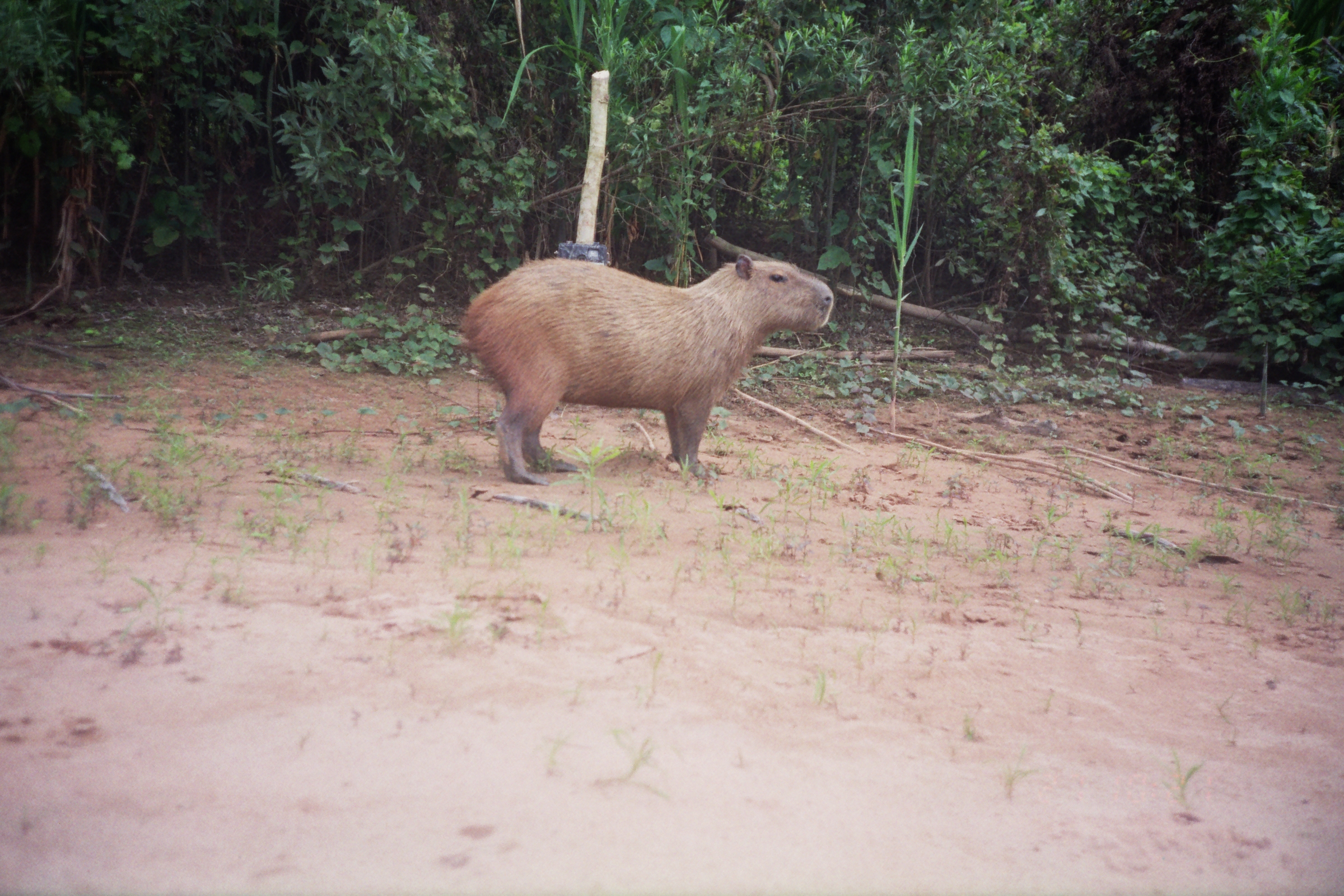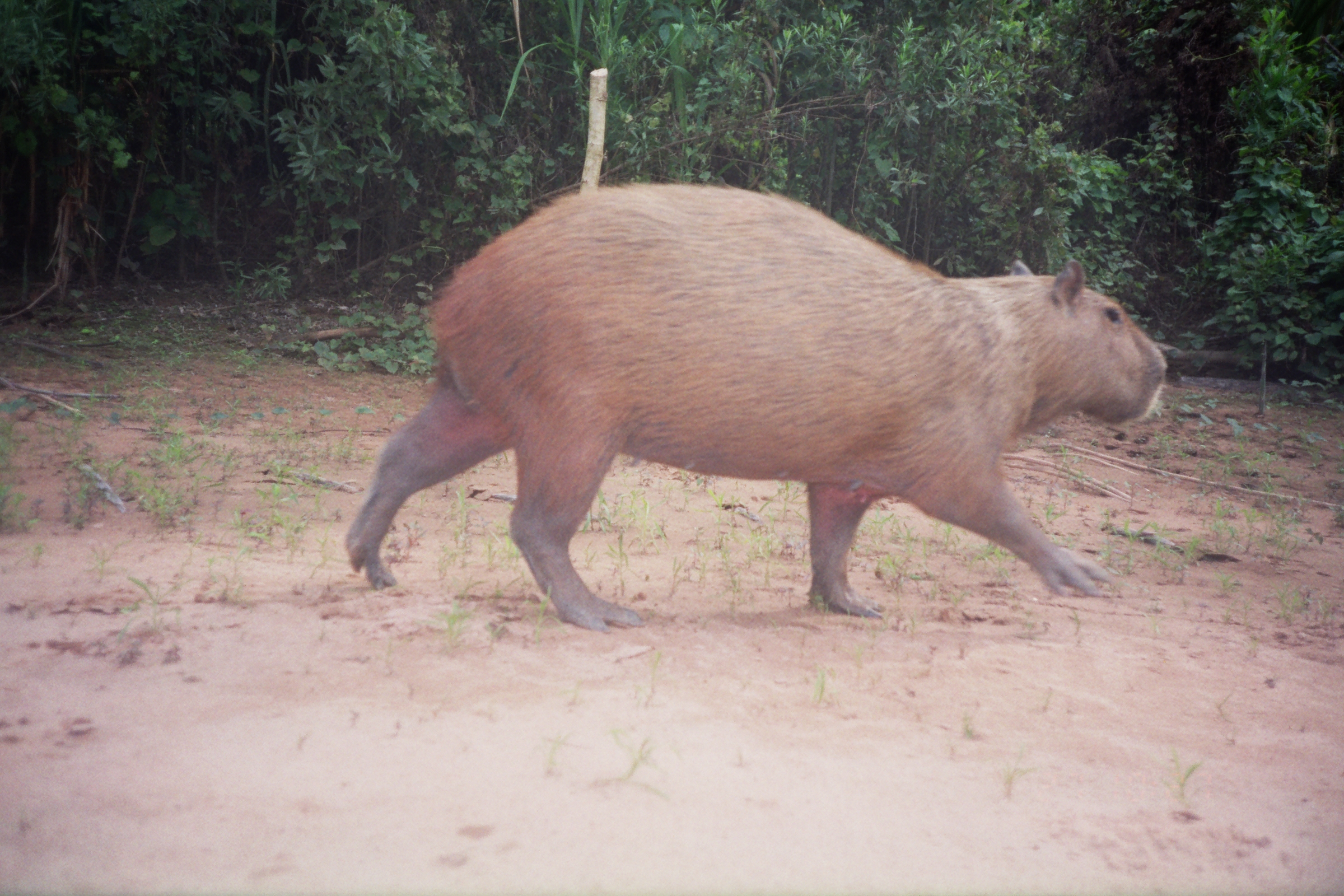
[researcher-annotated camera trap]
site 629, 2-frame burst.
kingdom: Animalia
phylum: Chordata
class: Mammalia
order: Rodentia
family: Caviidae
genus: Hydrochoerus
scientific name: Hydrochoerus hydrochaeris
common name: capybara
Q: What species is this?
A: Hydrochoerus hydrochaeris (capybara).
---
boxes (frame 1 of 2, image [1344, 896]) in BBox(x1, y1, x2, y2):
hydrochoerus hydrochaeris: BBox(461, 253, 834, 485)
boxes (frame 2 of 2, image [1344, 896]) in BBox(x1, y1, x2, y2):
hydrochoerus hydrochaeris: BBox(340, 178, 1169, 623)